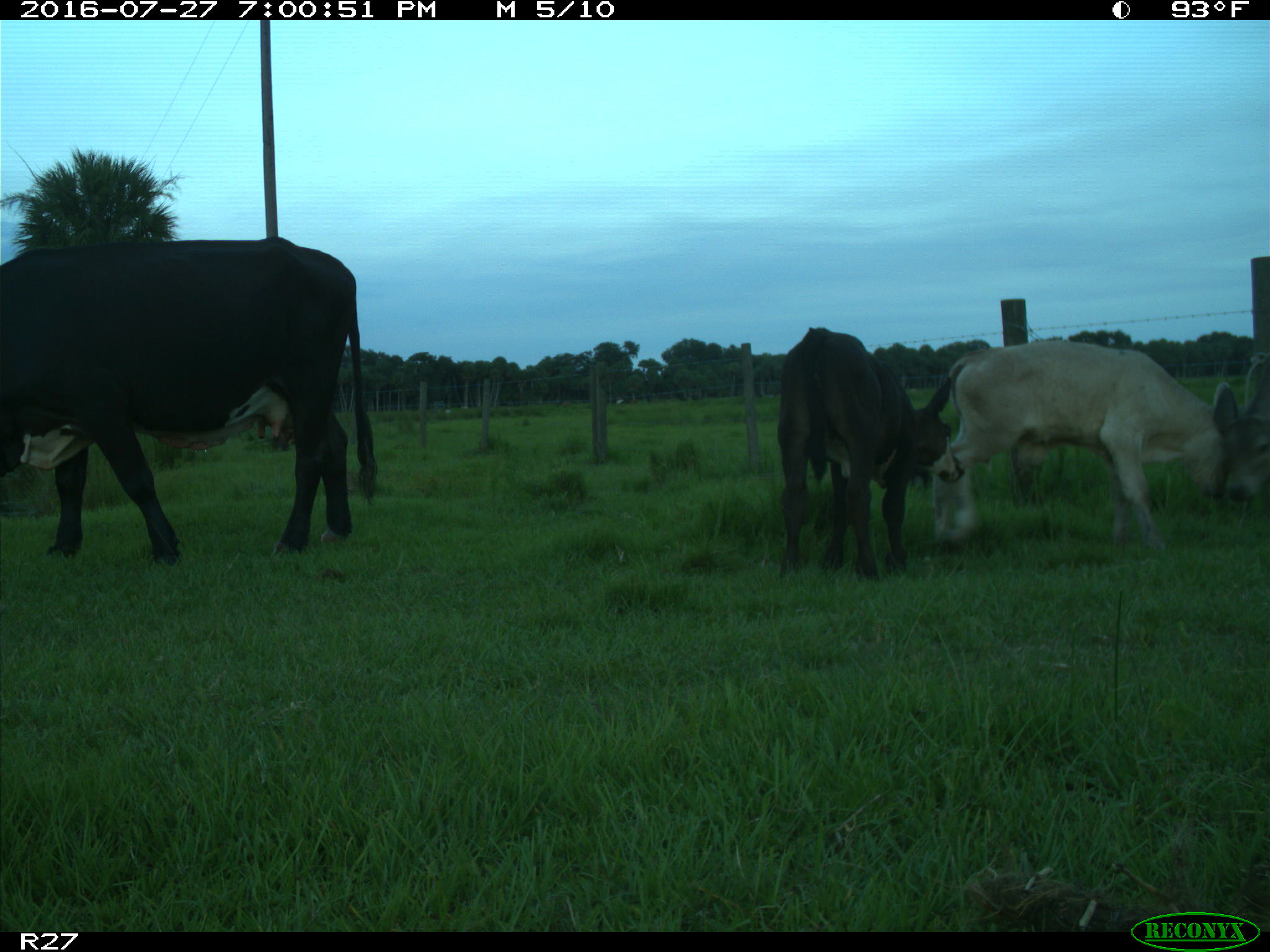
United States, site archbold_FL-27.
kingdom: Animalia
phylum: Chordata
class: Mammalia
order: Artiodactyla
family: Bovidae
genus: Bos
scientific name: Bos taurus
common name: domestic cow